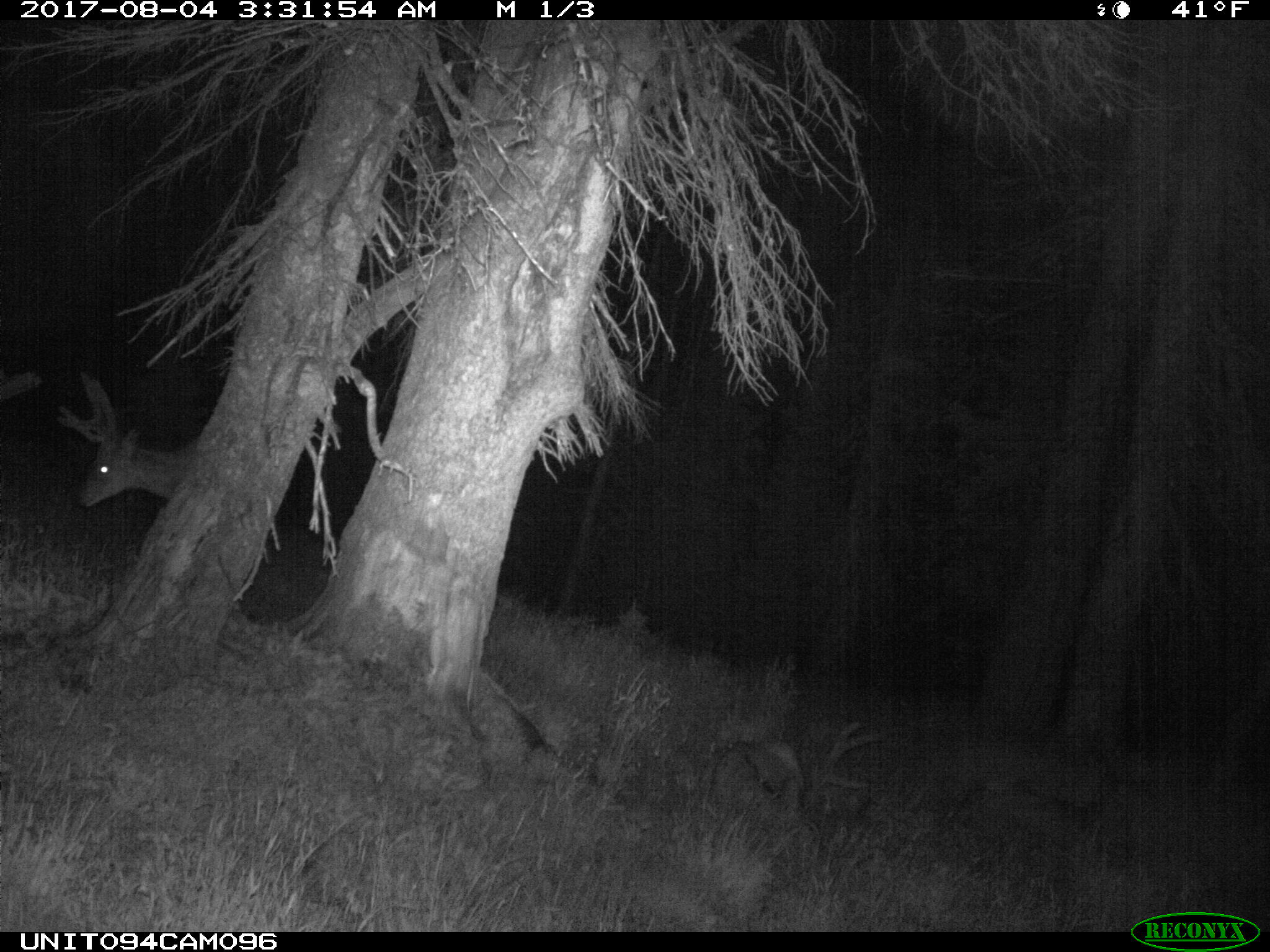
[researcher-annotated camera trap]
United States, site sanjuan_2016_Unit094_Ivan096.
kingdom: Animalia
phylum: Chordata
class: Mammalia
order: Artiodactyla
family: Cervidae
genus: Odocoileus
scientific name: Odocoileus hemionus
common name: mule deer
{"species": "Odocoileus hemionus (mule deer)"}